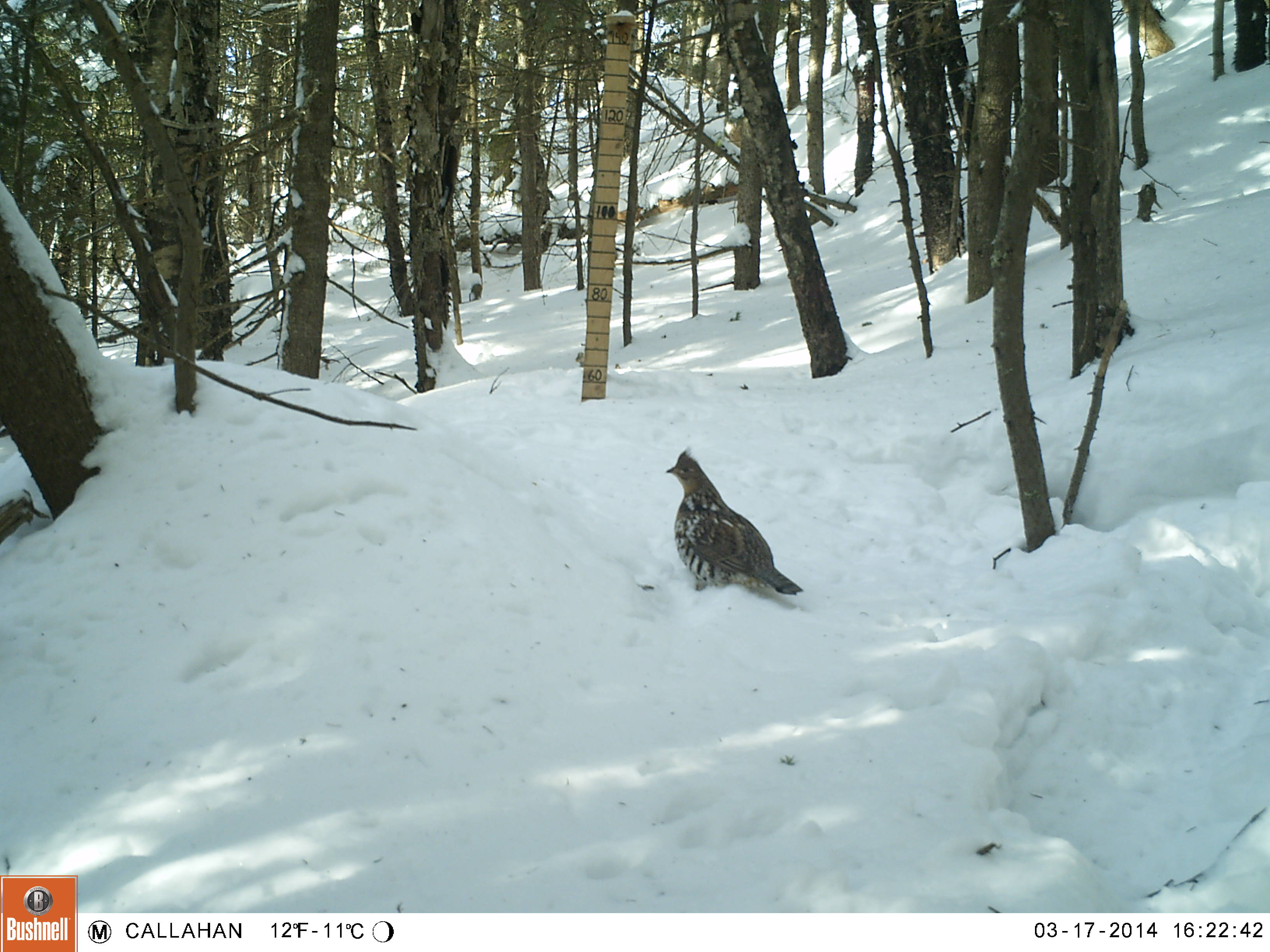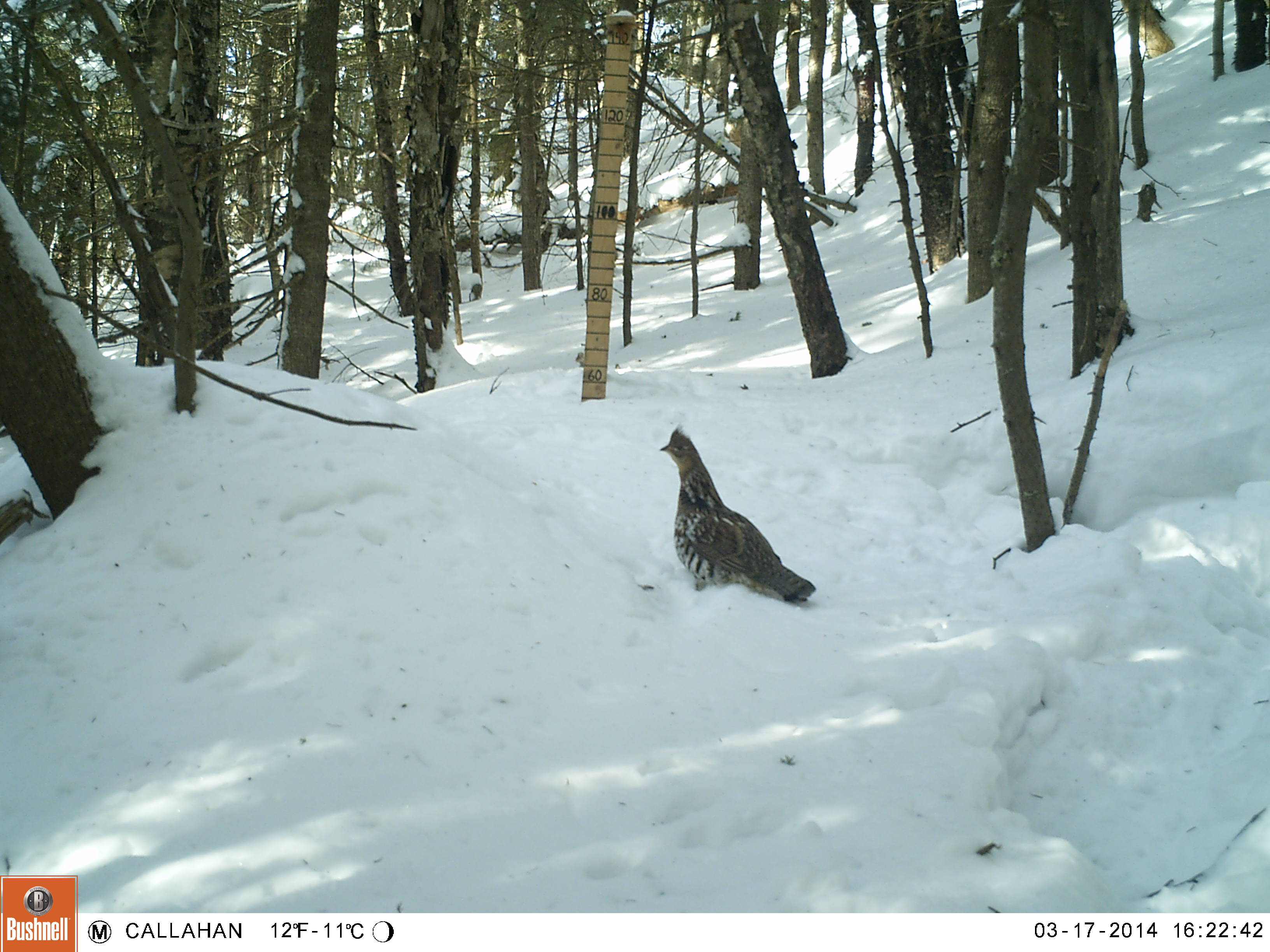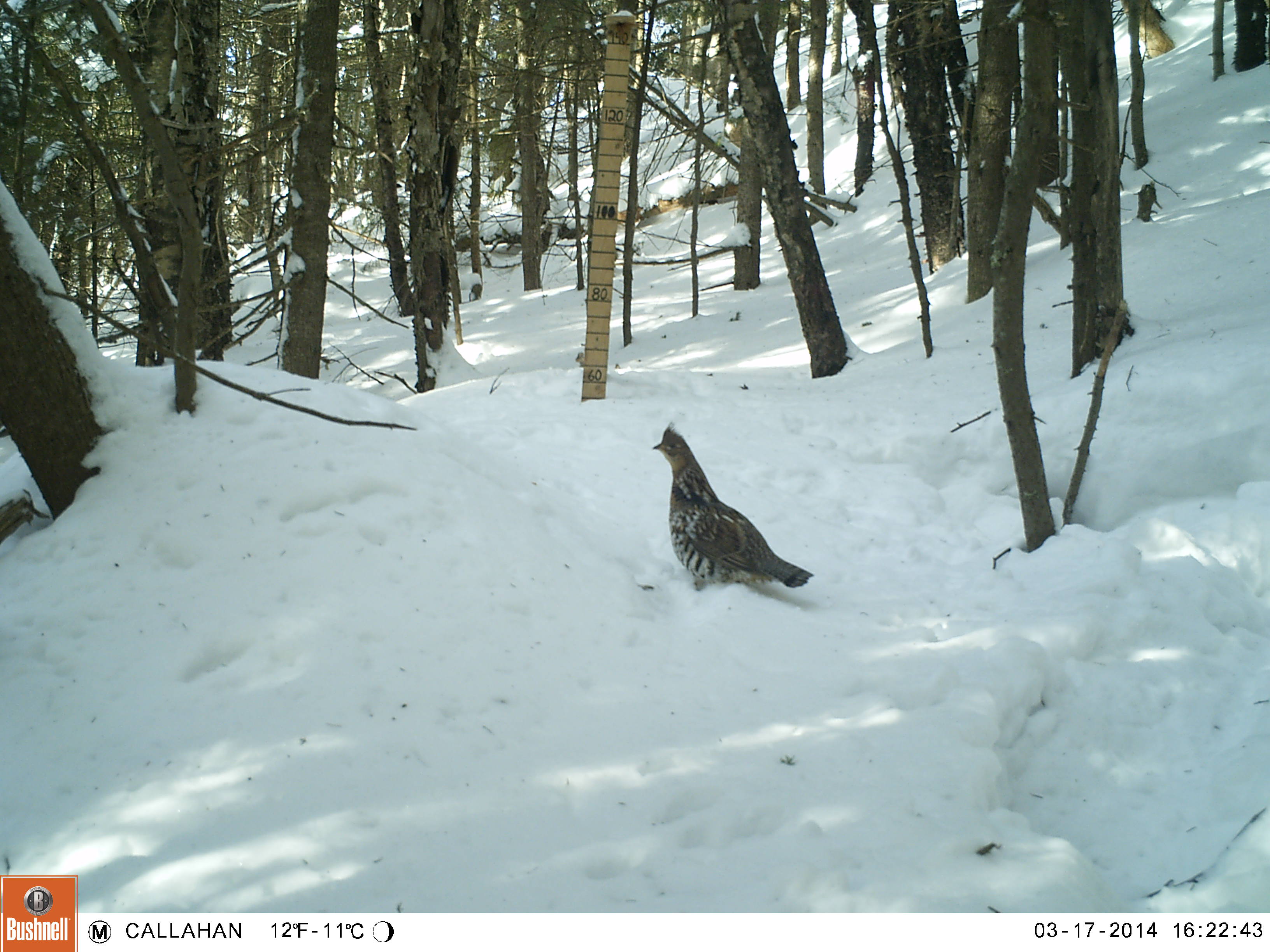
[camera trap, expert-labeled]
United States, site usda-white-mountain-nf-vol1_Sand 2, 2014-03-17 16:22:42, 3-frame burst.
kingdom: Animalia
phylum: Chordata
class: Aves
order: Galliformes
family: Phasianidae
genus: Bonasa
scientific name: Bonasa umbellus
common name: ruffed grouse